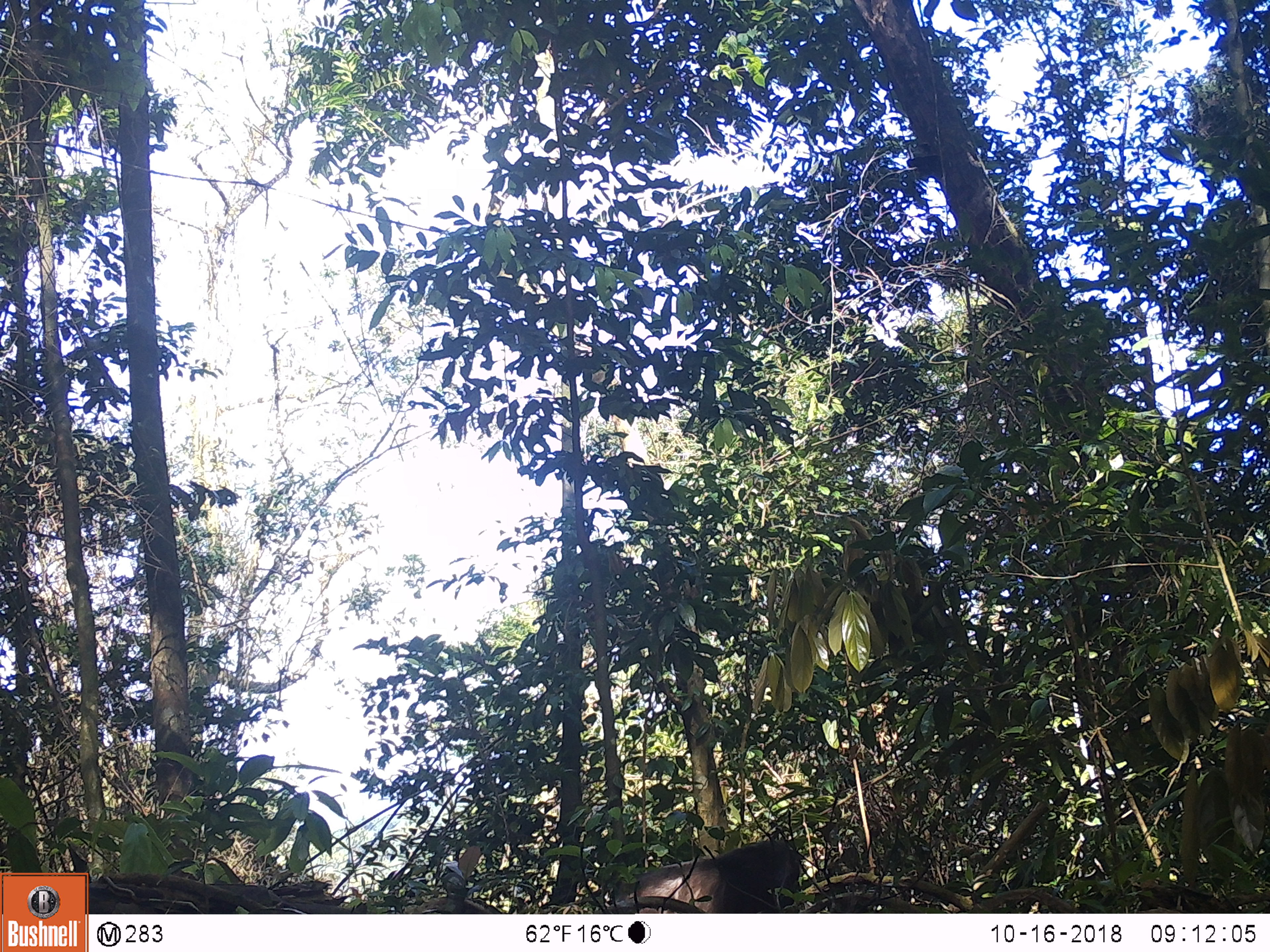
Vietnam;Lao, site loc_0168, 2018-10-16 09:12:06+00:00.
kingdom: Animalia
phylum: Chordata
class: Mammalia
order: Primates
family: Cercopithecidae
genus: Macaca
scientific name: Macaca arctoides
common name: stump-tailed macaque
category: stump tailed macaque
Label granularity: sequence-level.